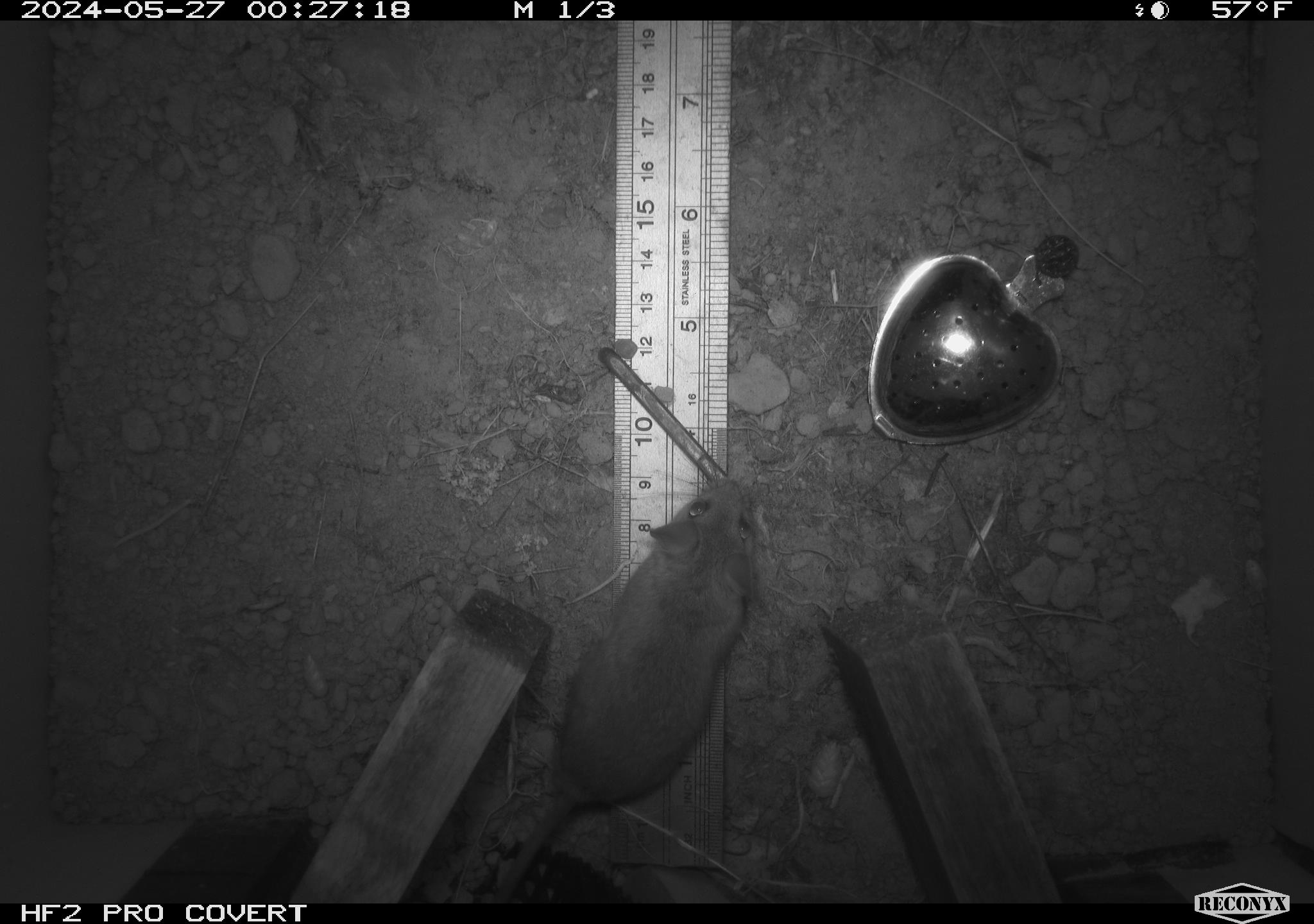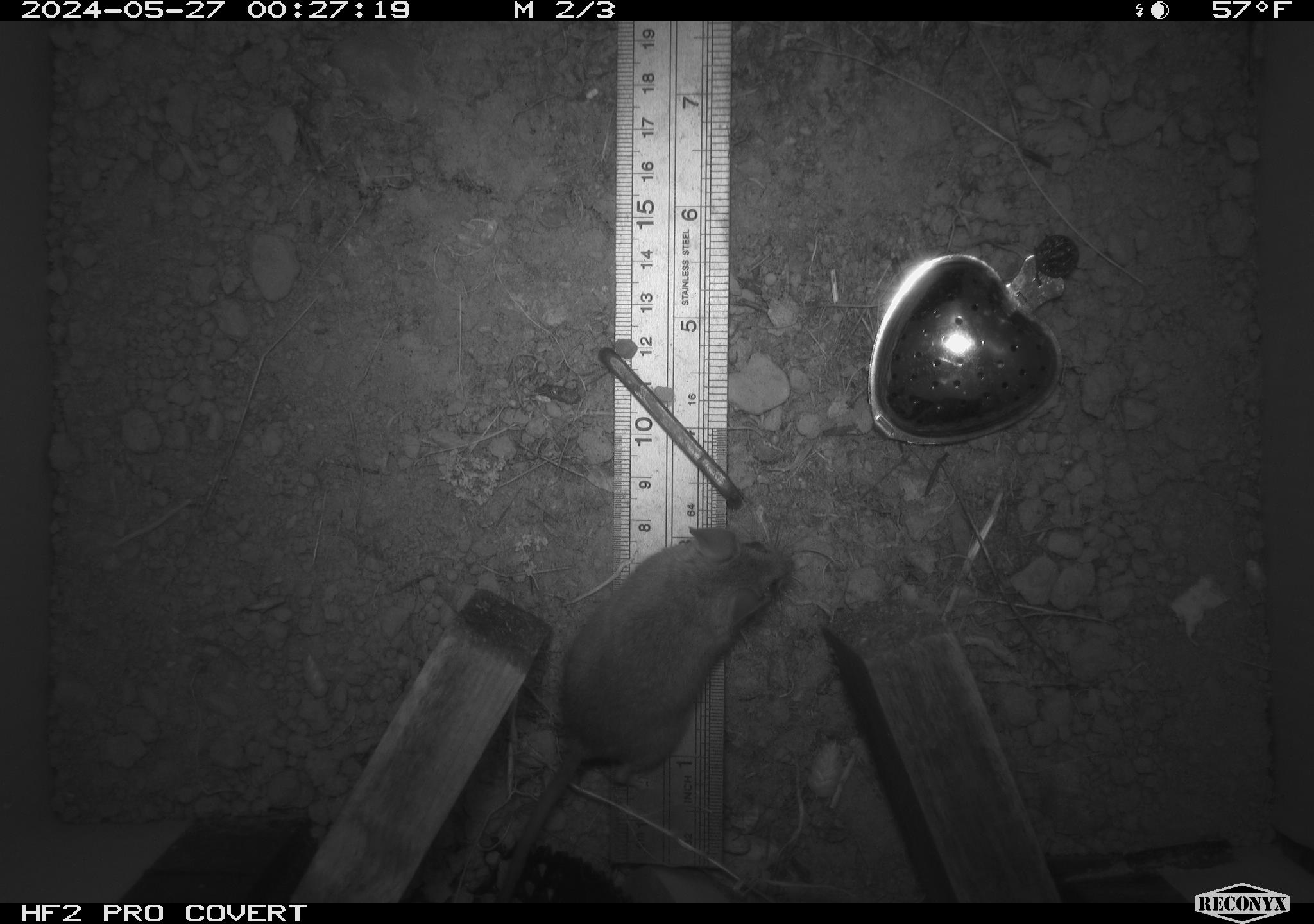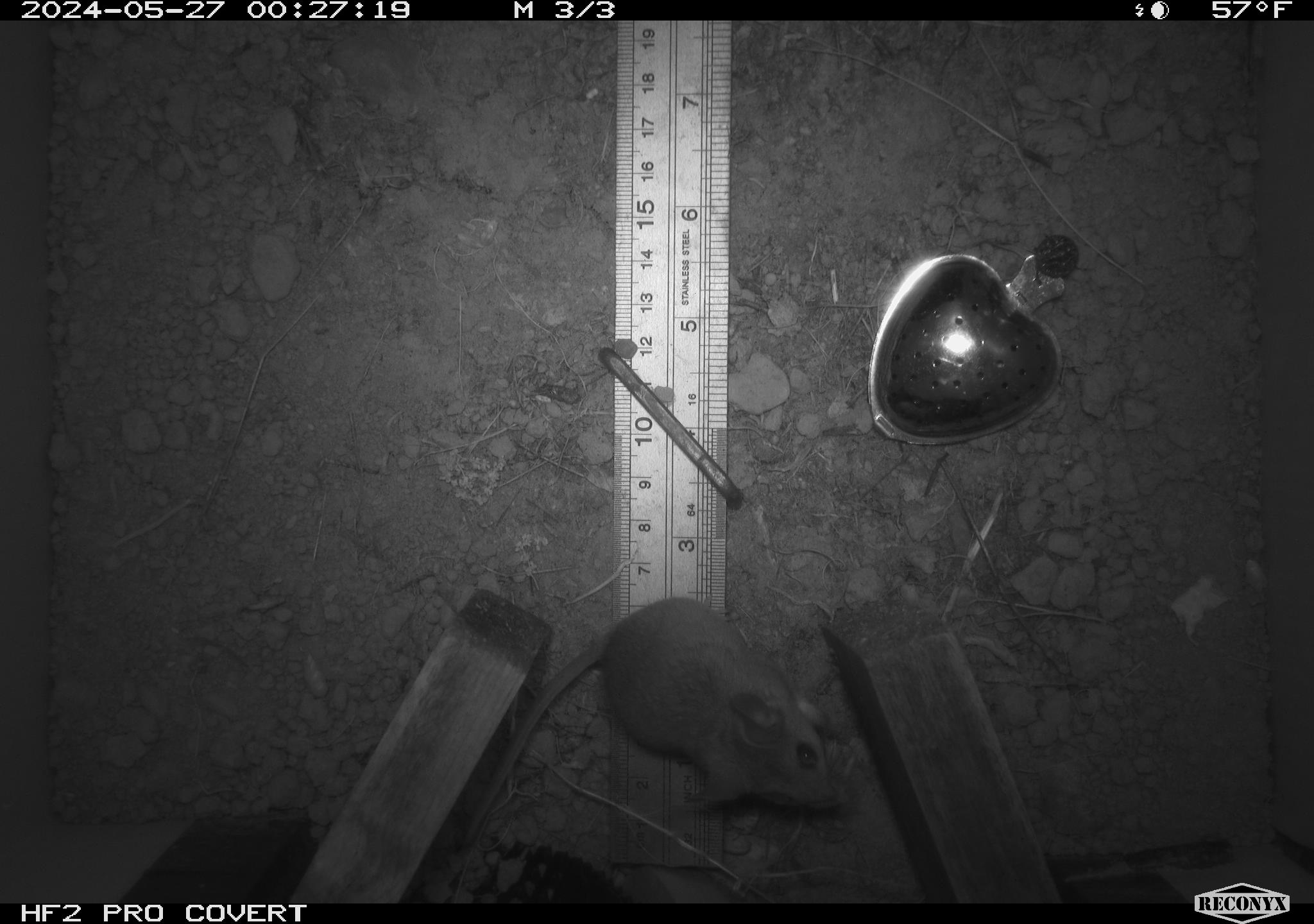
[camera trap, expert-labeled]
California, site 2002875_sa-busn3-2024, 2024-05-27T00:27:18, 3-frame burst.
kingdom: Animalia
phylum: Chordata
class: Mammalia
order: Rodentia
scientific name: Rodentia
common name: rodent